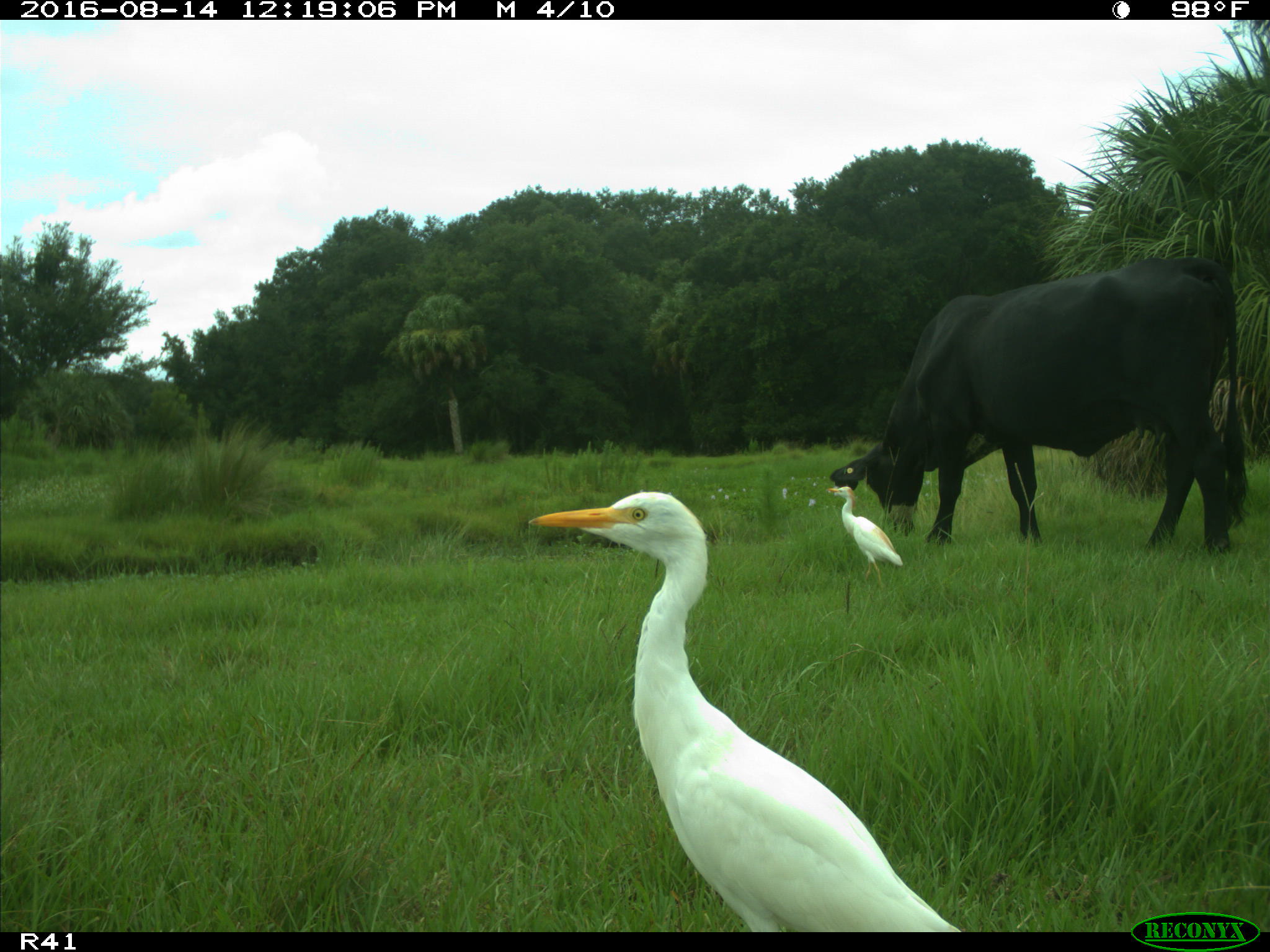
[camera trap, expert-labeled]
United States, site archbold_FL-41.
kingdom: Animalia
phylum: Chordata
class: Mammalia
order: Artiodactyla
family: Bovidae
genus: Bos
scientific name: Bos taurus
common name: domestic cow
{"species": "Bos taurus (domestic cow)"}